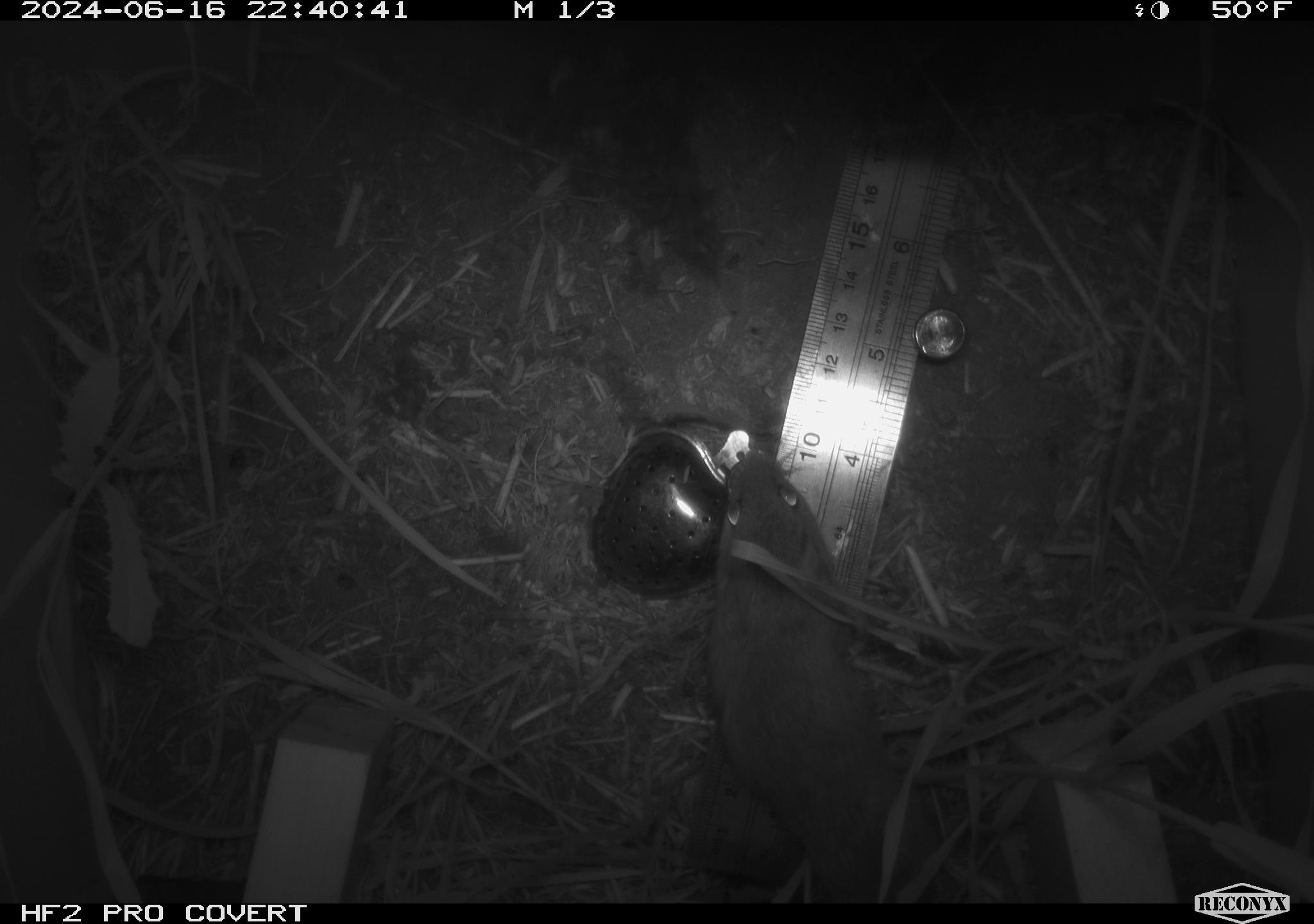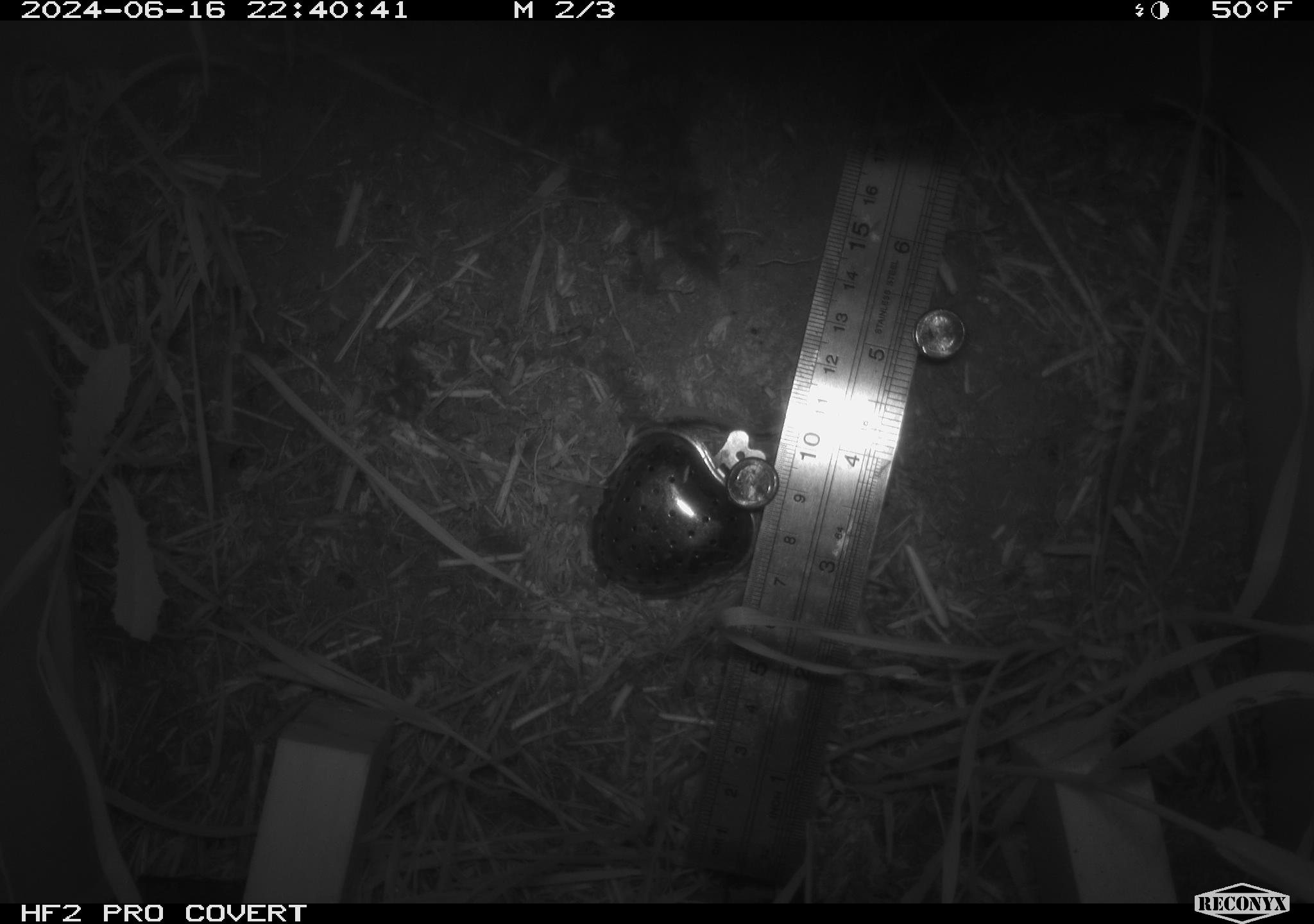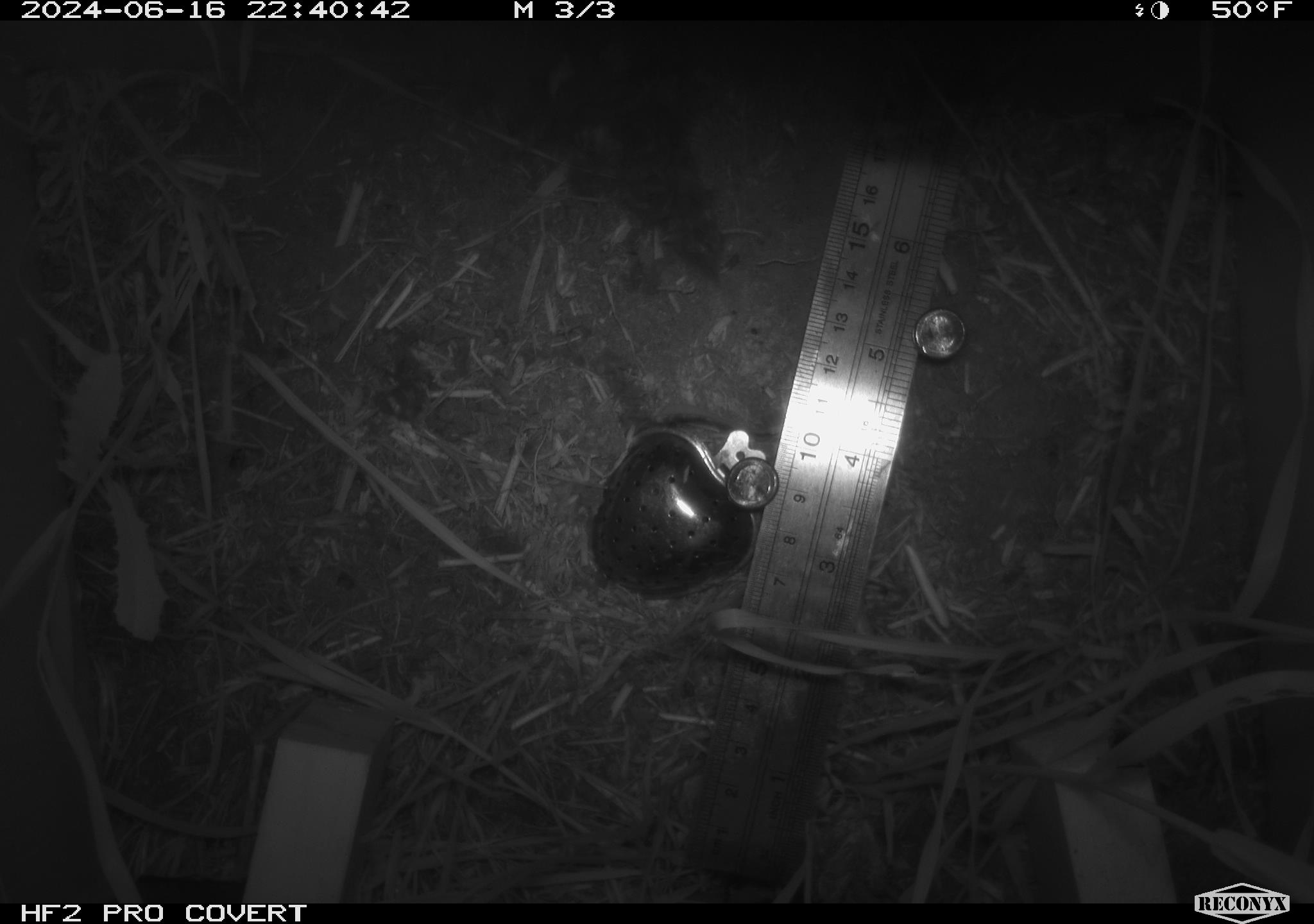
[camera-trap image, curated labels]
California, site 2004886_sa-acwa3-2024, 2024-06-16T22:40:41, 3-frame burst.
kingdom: Animalia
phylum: Chordata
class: Mammalia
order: Rodentia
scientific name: Rodentia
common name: mouse species